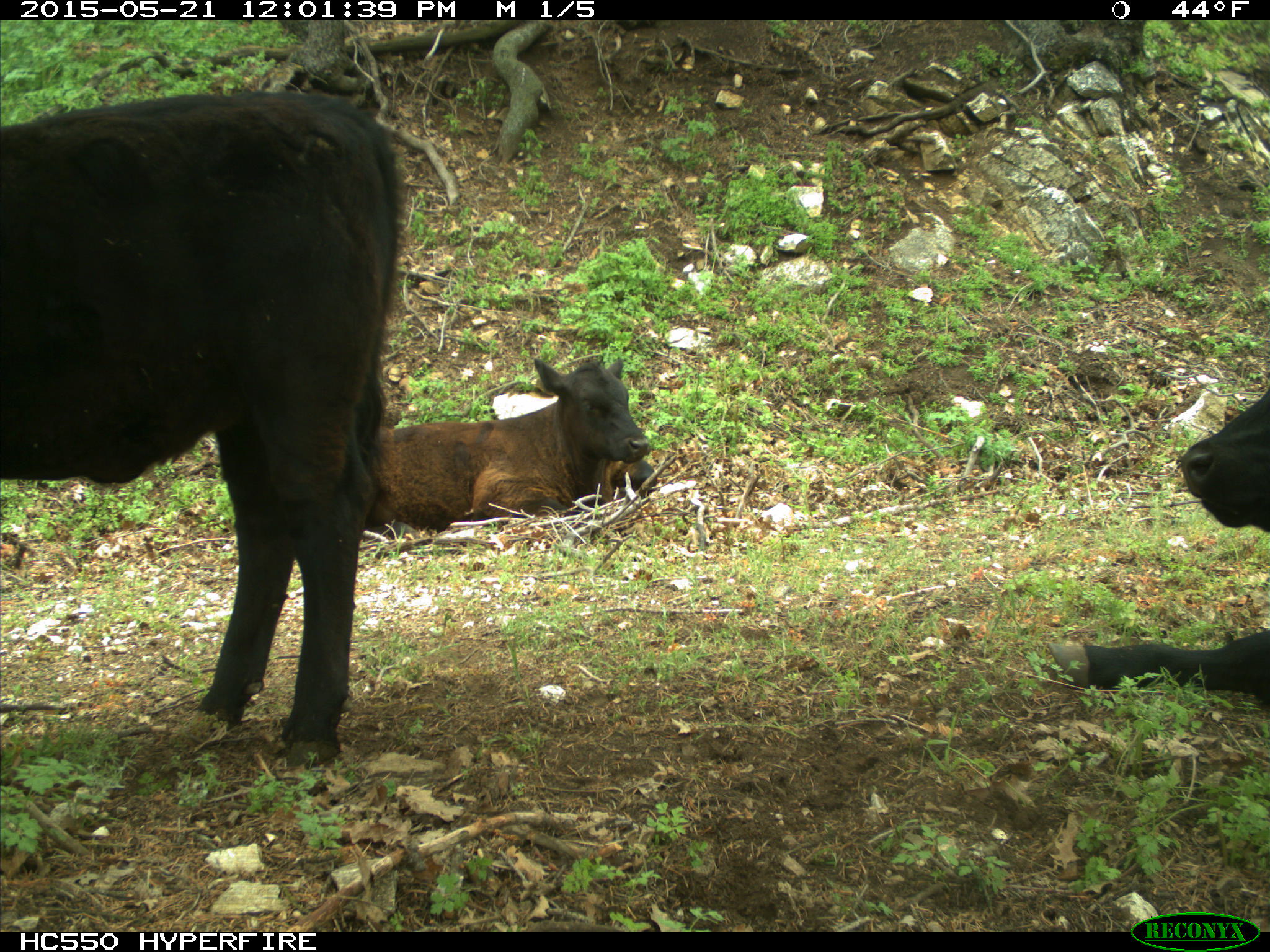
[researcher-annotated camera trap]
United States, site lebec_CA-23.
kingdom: Animalia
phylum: Chordata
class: Mammalia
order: Artiodactyla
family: Bovidae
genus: Bos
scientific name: Bos taurus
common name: domestic cow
Bos taurus (domestic cow).